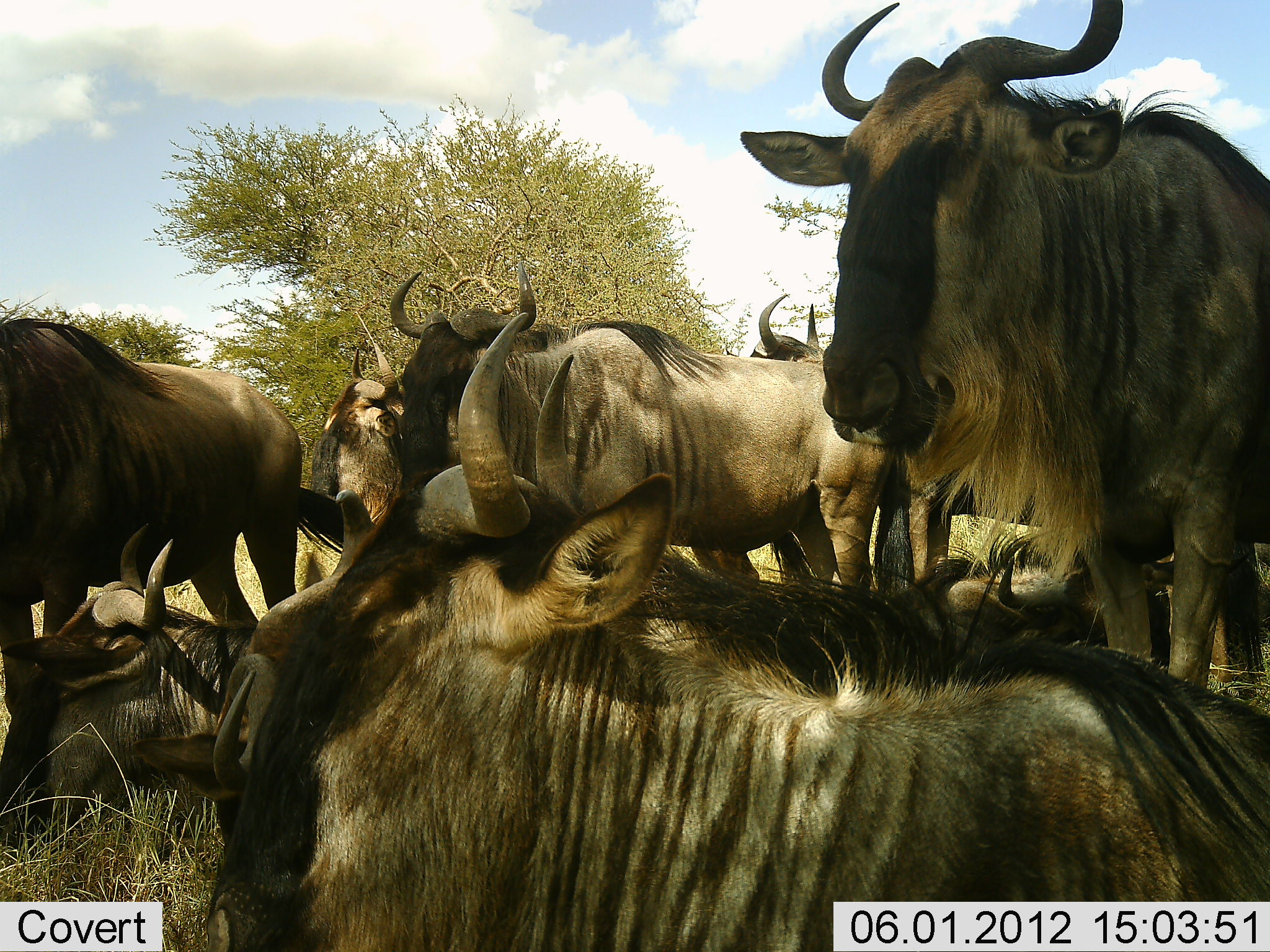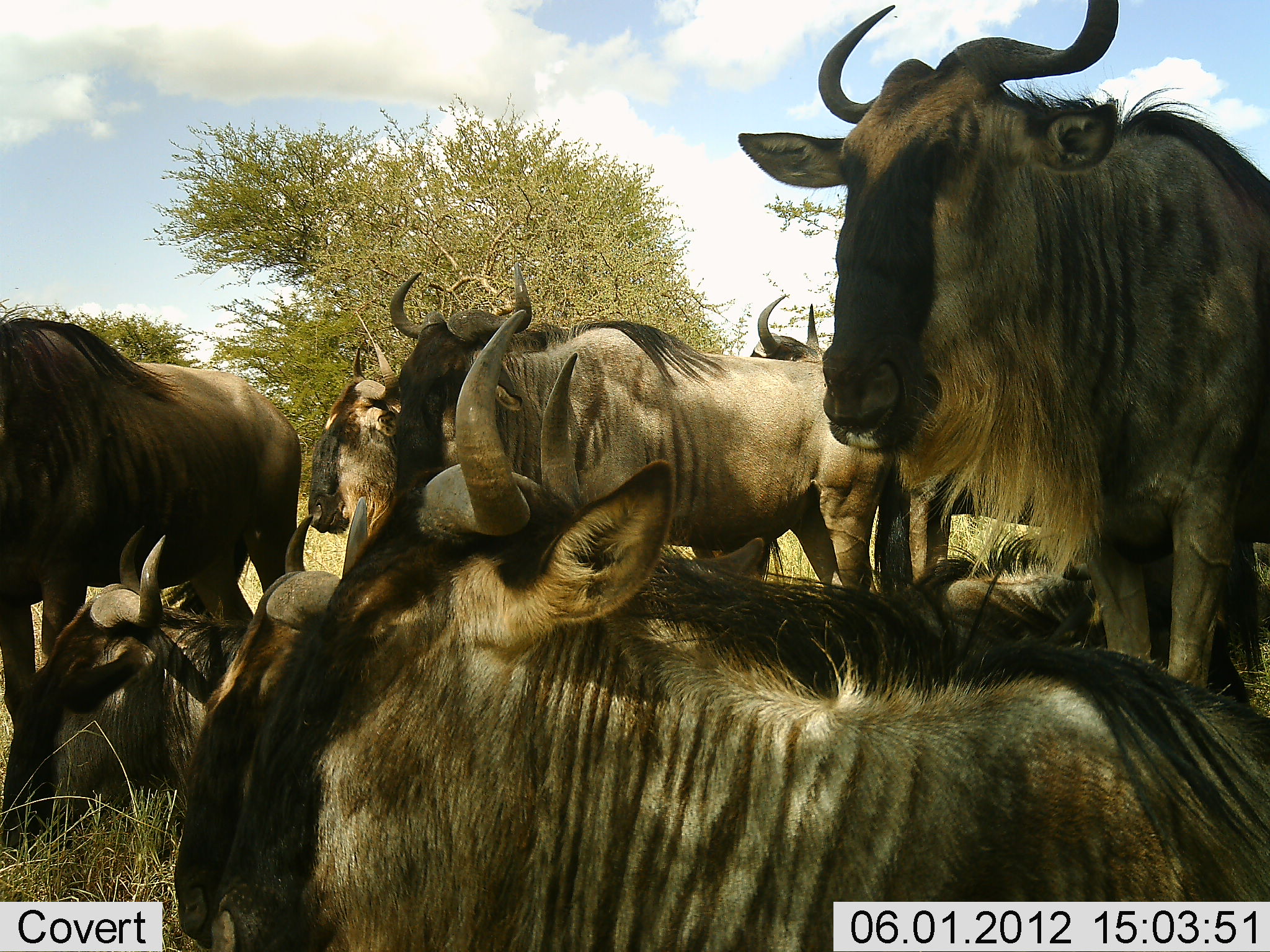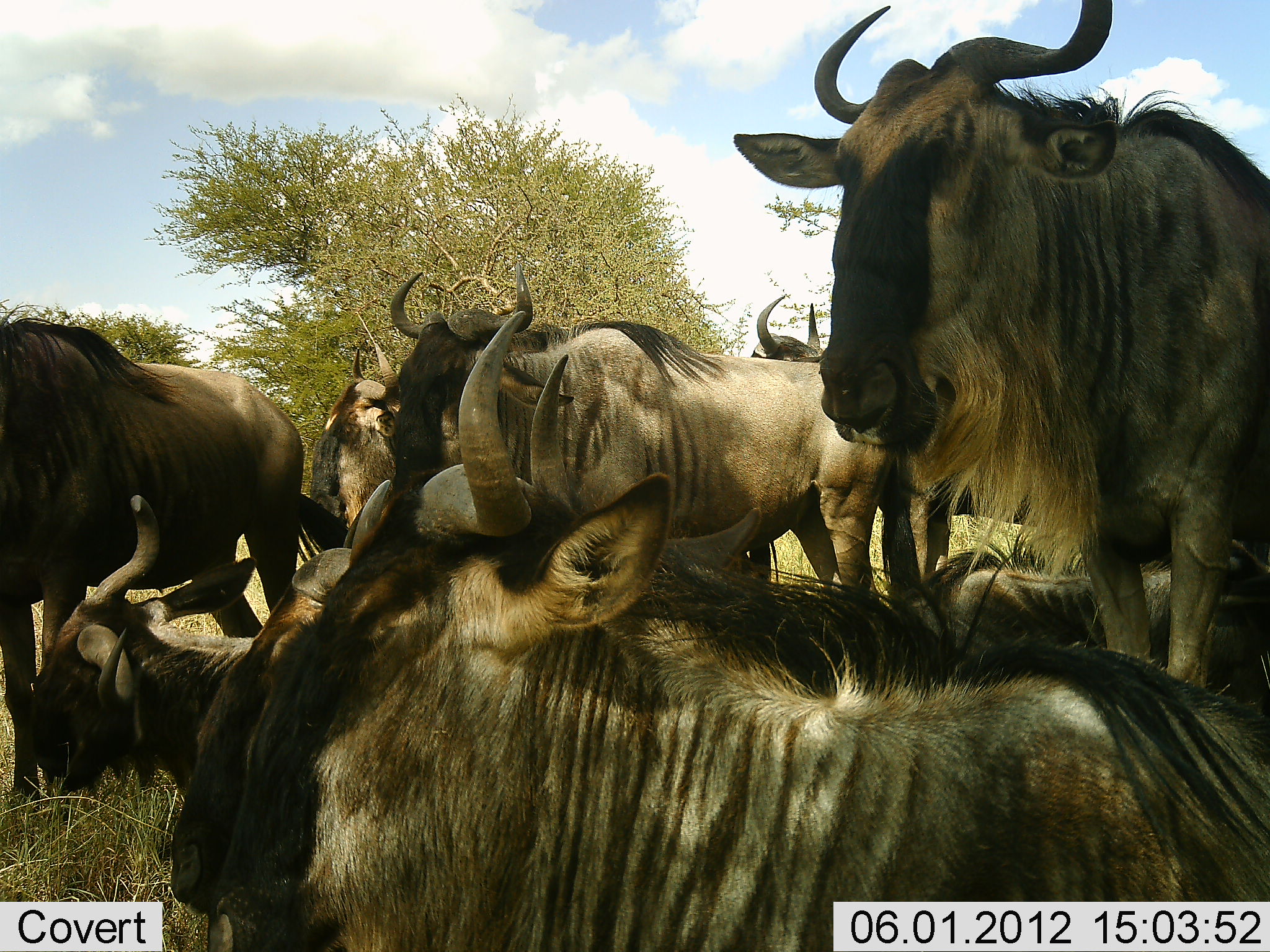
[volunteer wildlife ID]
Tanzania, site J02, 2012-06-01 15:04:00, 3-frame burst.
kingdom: Animalia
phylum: Chordata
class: Mammalia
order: Artiodactyla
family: Bovidae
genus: Connochaetes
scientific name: Connochaetes taurinus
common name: blue wildebeest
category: wildebeest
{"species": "wildebeest (blue wildebeest) (Connochaetes taurinus)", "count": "9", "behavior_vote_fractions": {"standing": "50%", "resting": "90%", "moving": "0%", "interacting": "10%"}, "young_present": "0%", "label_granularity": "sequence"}